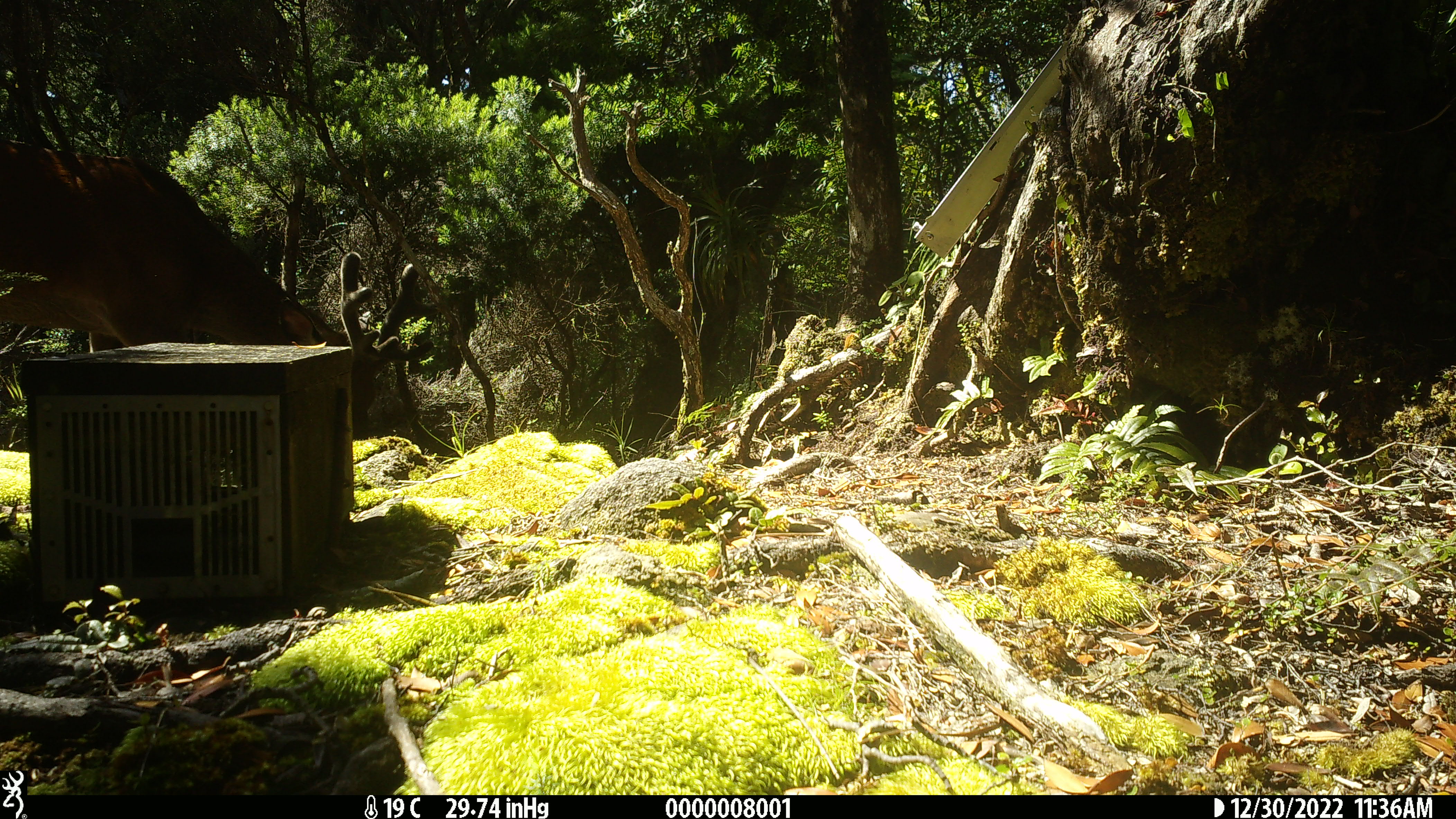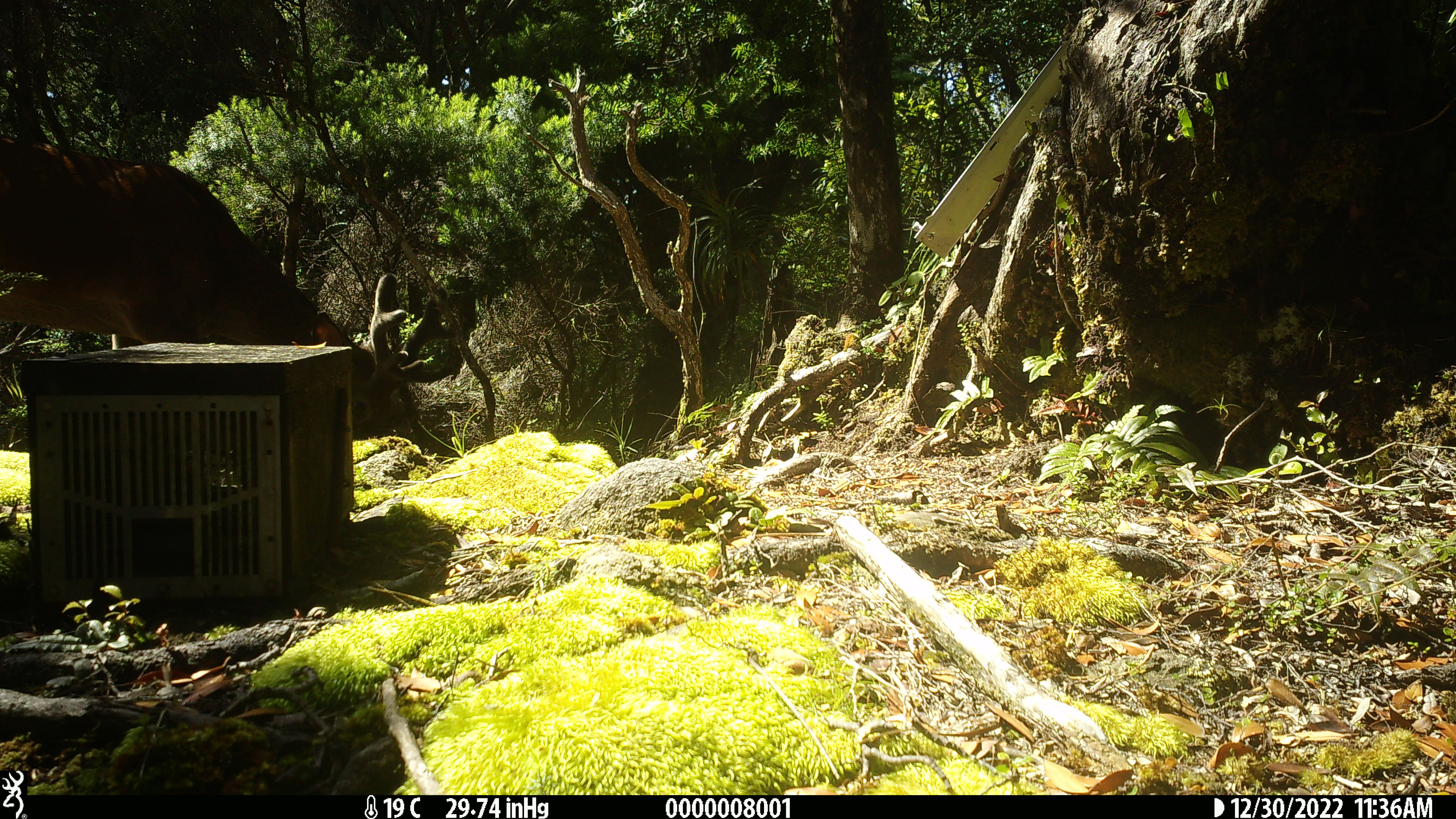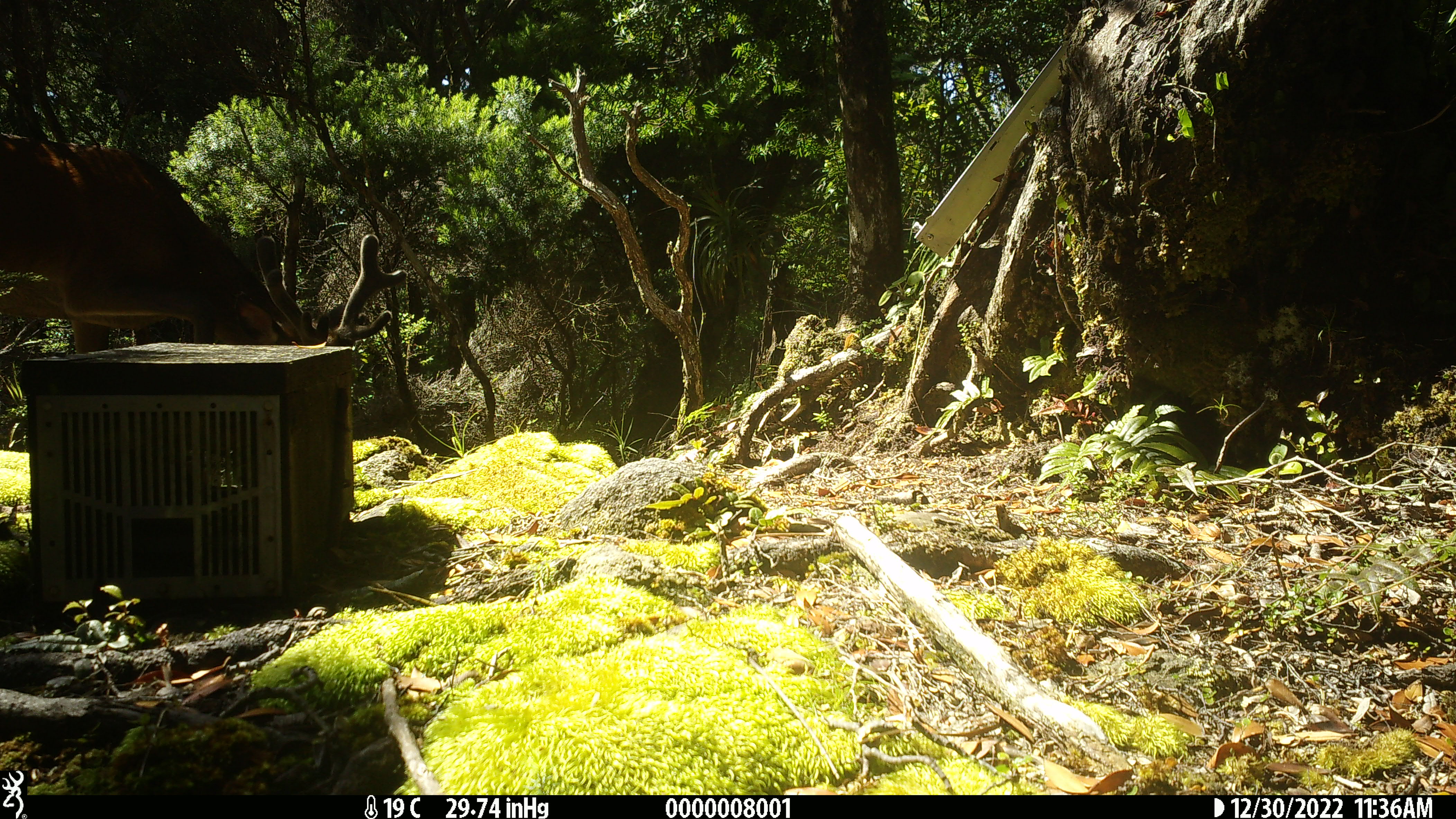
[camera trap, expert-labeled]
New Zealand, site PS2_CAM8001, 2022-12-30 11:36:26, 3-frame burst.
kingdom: Animalia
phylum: Chordata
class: Mammalia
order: Artiodactyla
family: Cervidae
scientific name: Cervidae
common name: deer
Deer (Cervidae).